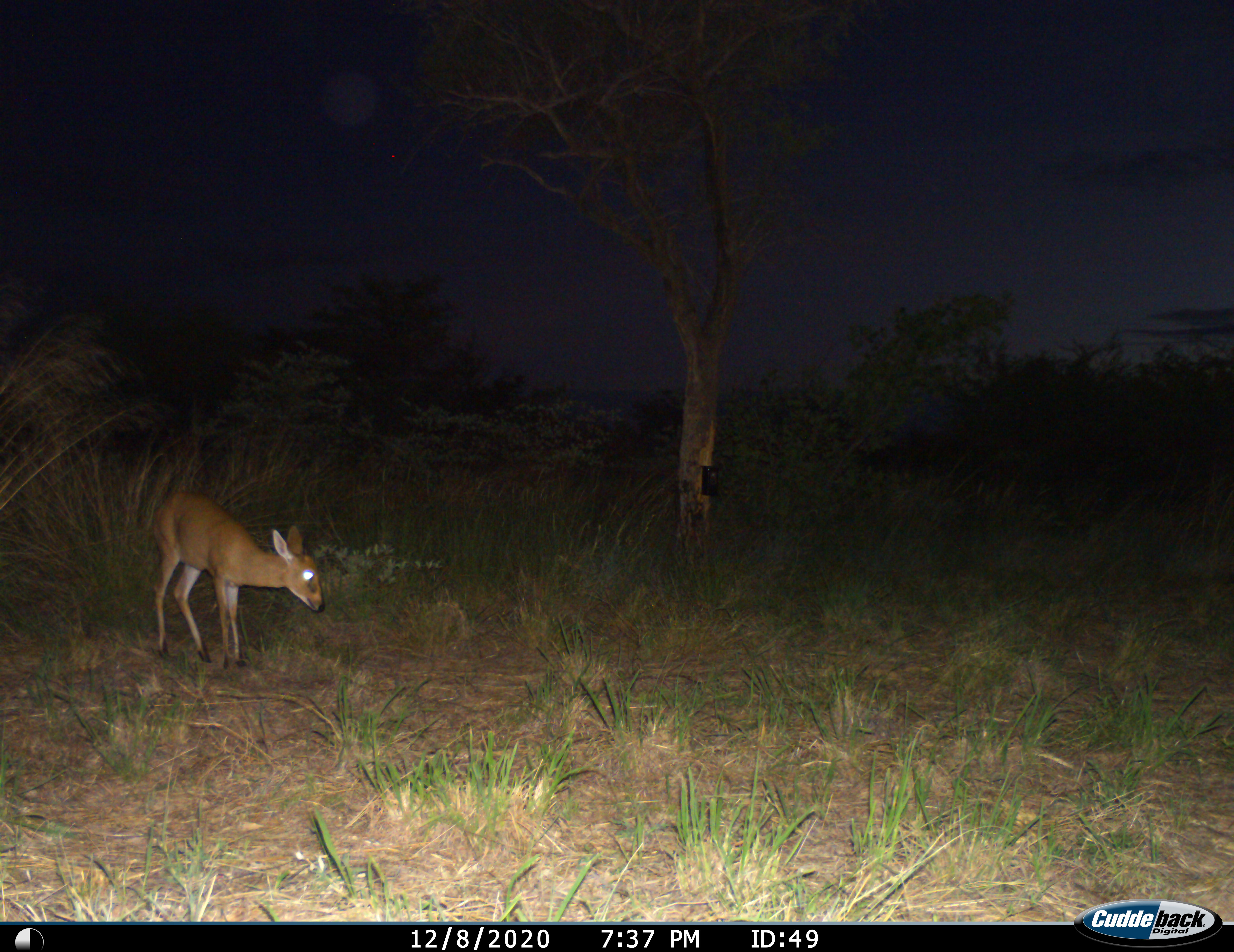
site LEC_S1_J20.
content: unidentified animal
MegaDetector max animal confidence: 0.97